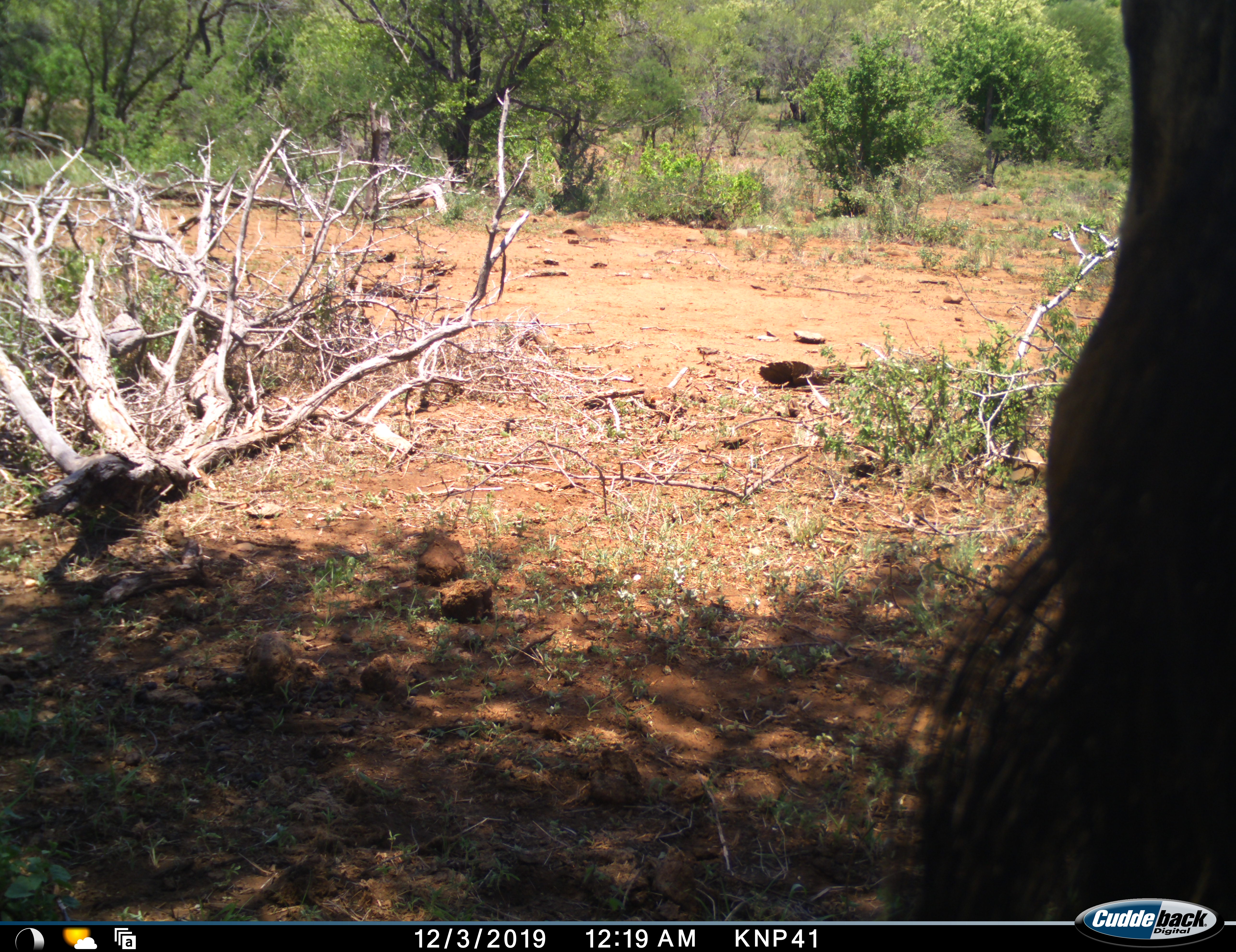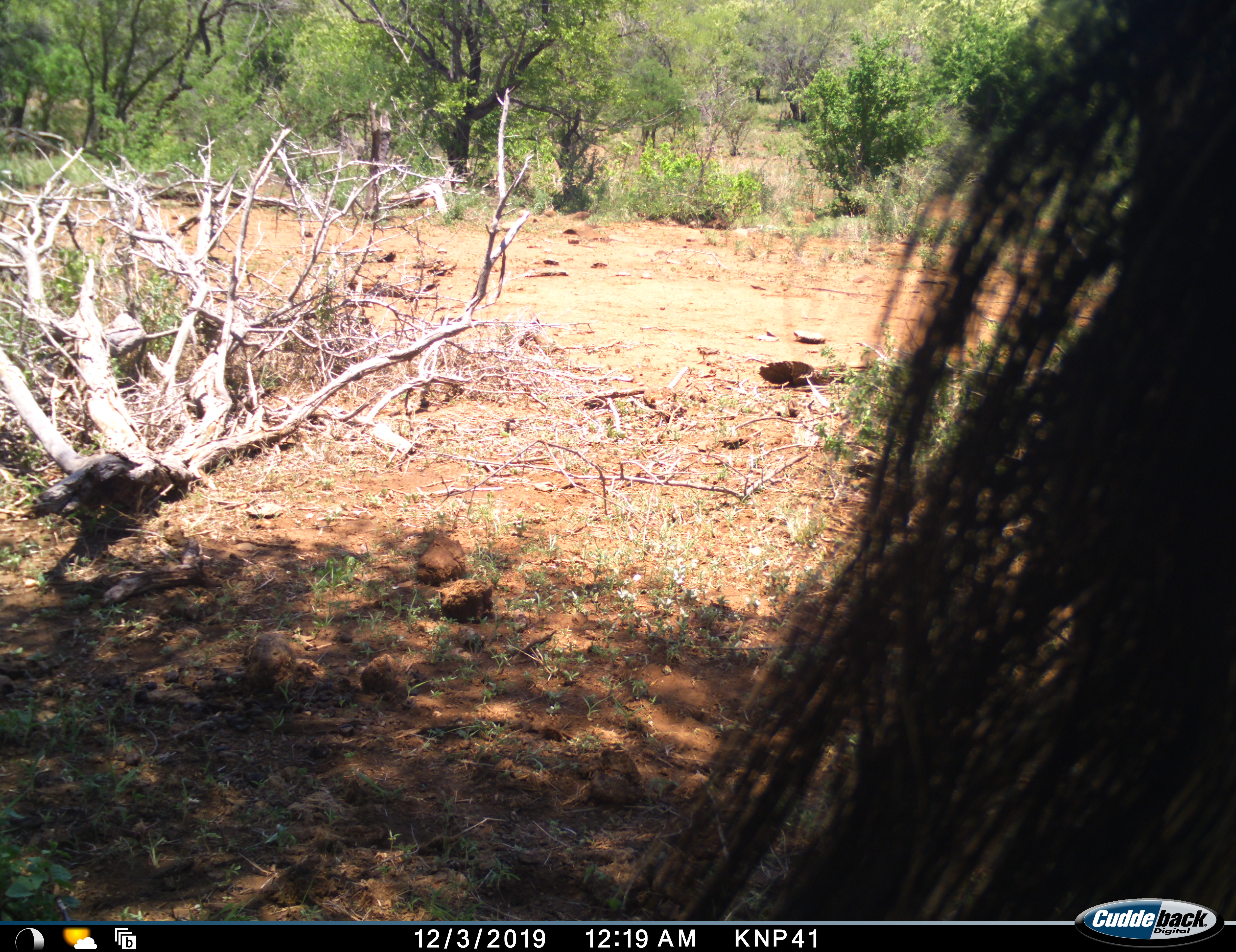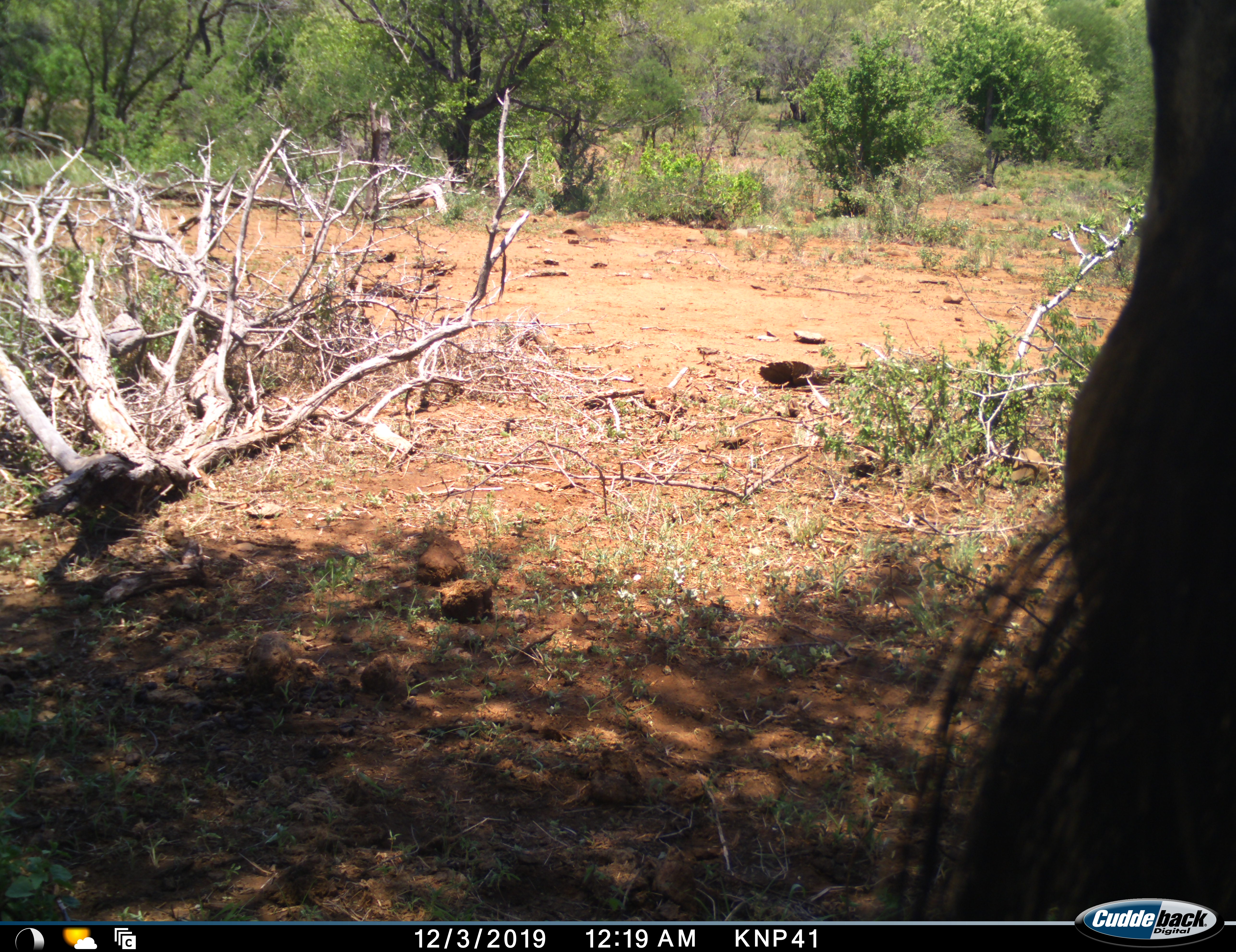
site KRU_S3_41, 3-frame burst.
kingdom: Animalia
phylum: Chordata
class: Mammalia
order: Artiodactyla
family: Giraffidae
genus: Giraffa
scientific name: Giraffa camelopardalis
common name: giraffe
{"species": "giraffe (Giraffa camelopardalis)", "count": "1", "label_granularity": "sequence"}